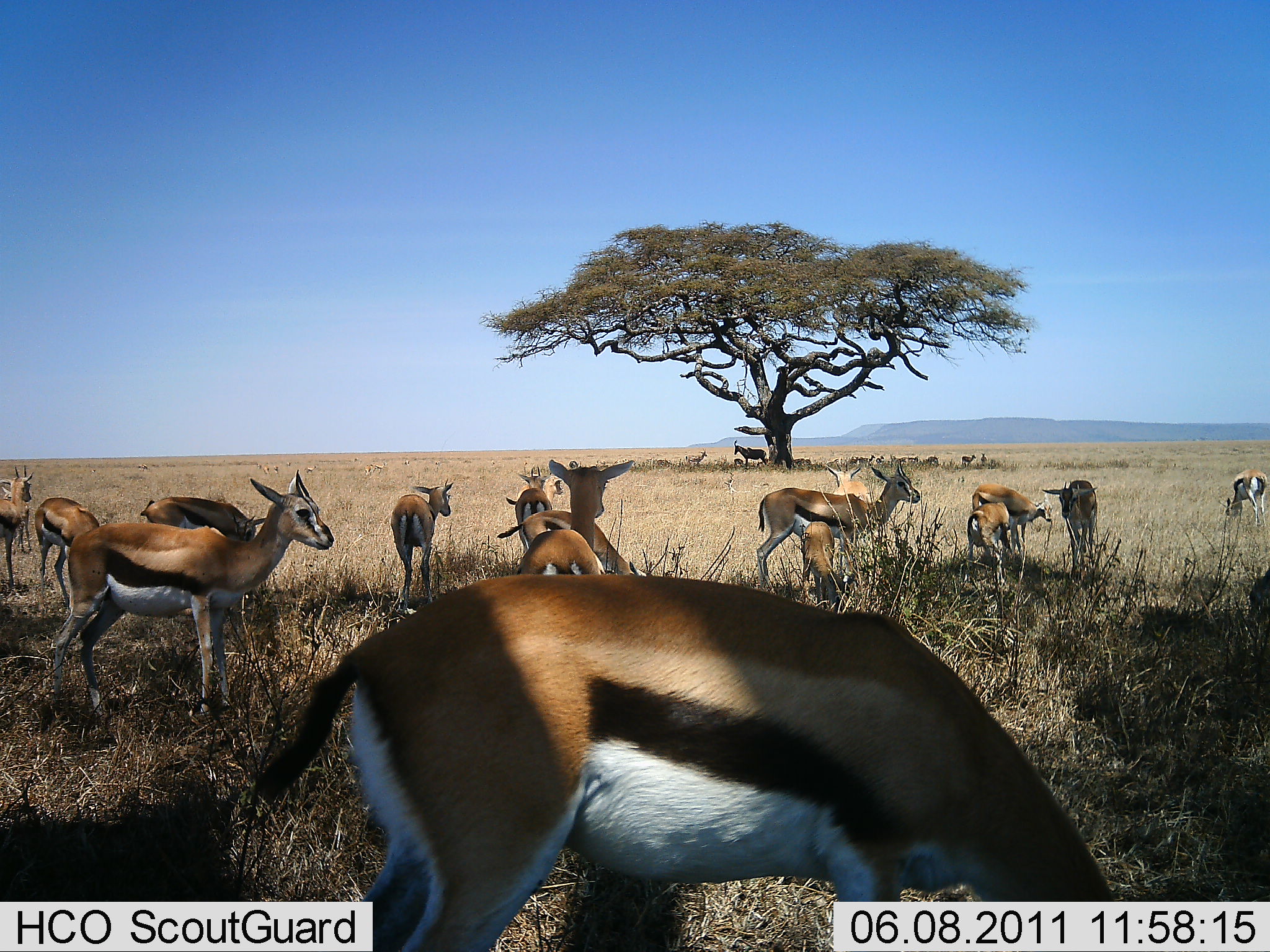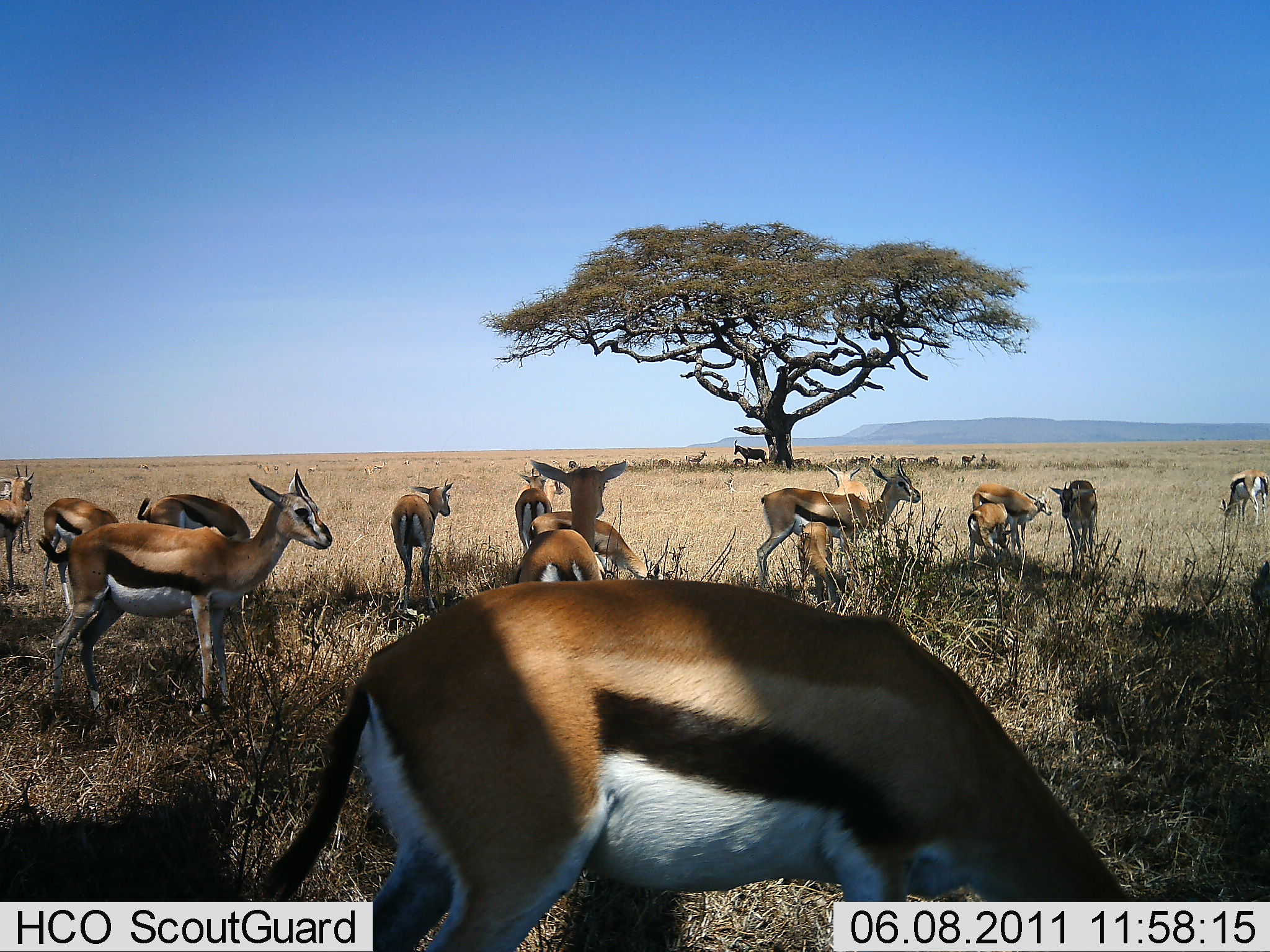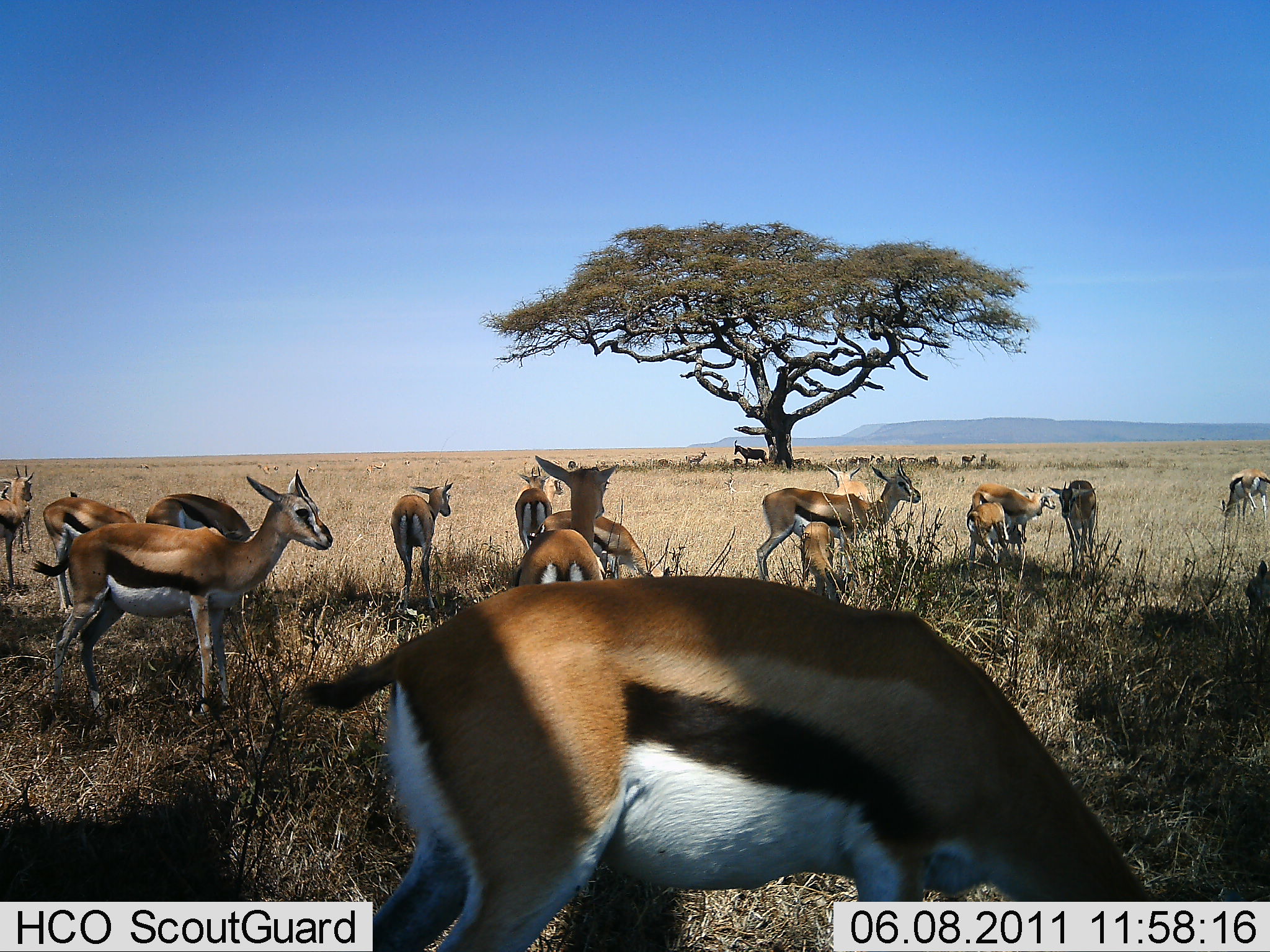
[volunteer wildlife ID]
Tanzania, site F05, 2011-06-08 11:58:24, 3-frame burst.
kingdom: Animalia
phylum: Chordata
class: Mammalia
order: Artiodactyla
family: Bovidae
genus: Eudorcas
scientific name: Eudorcas thomsonii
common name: thomson's gazelle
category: gazellethomsons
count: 11-50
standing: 75%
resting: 25%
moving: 17%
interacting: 0%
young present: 8%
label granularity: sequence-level